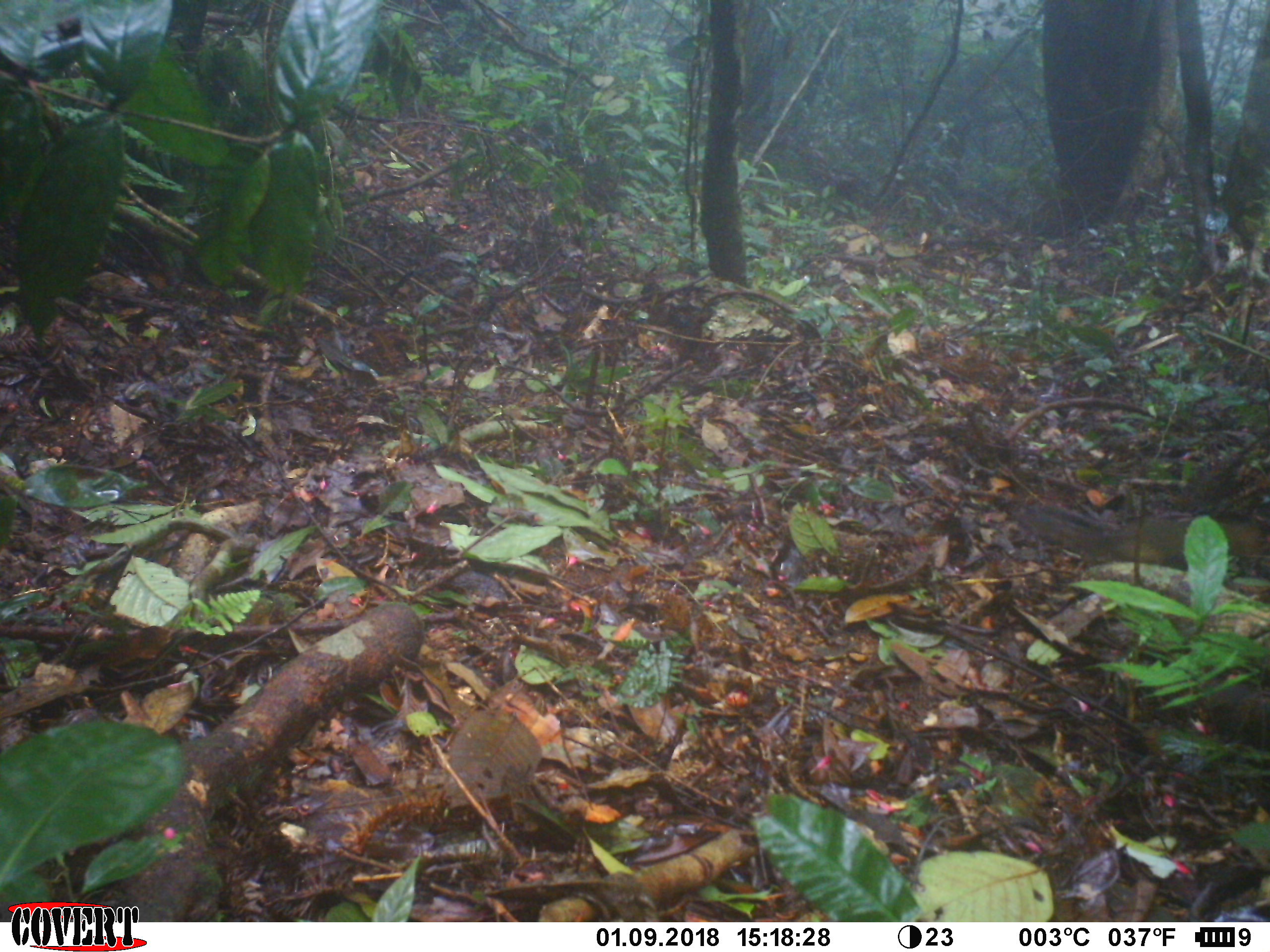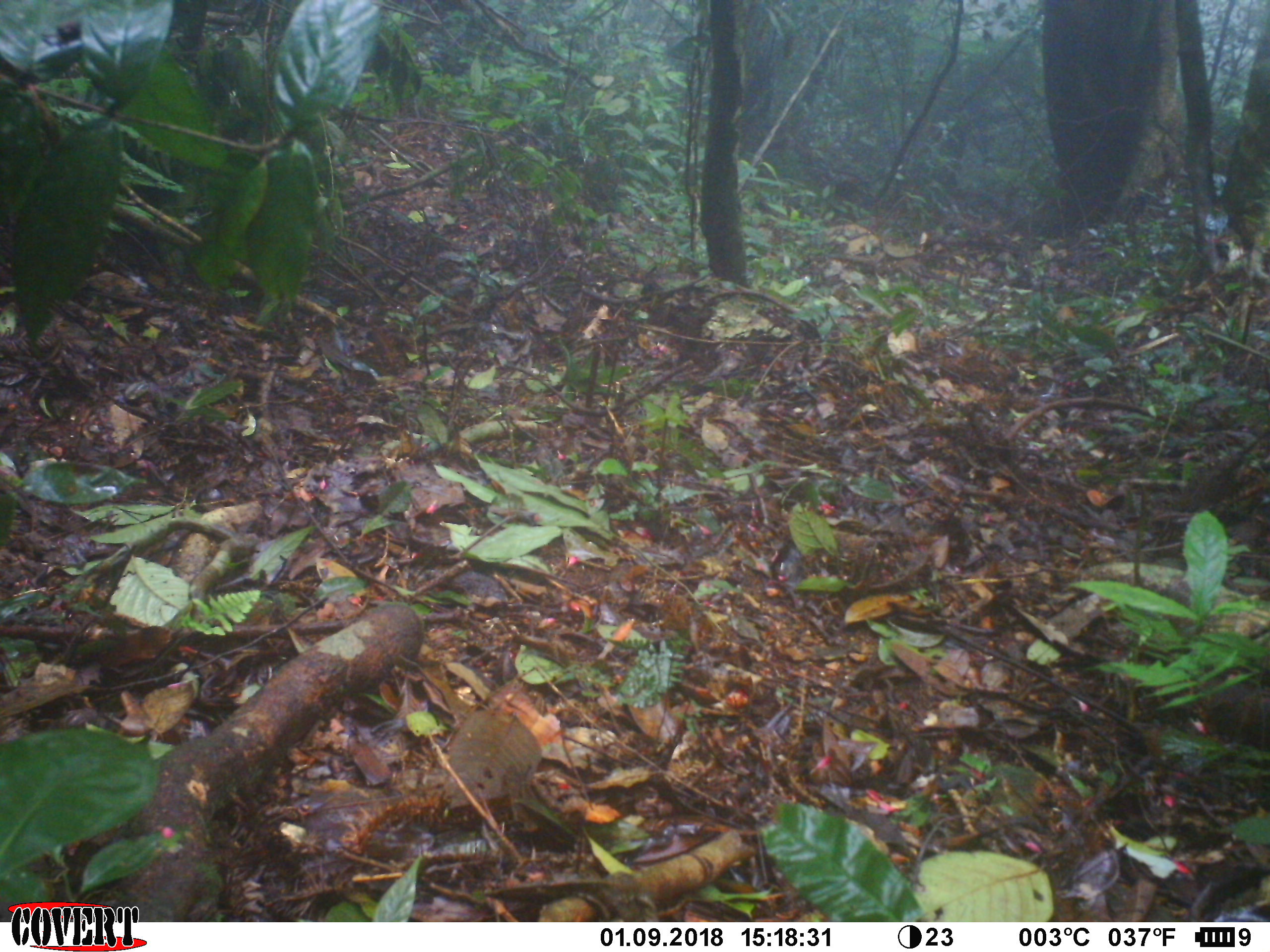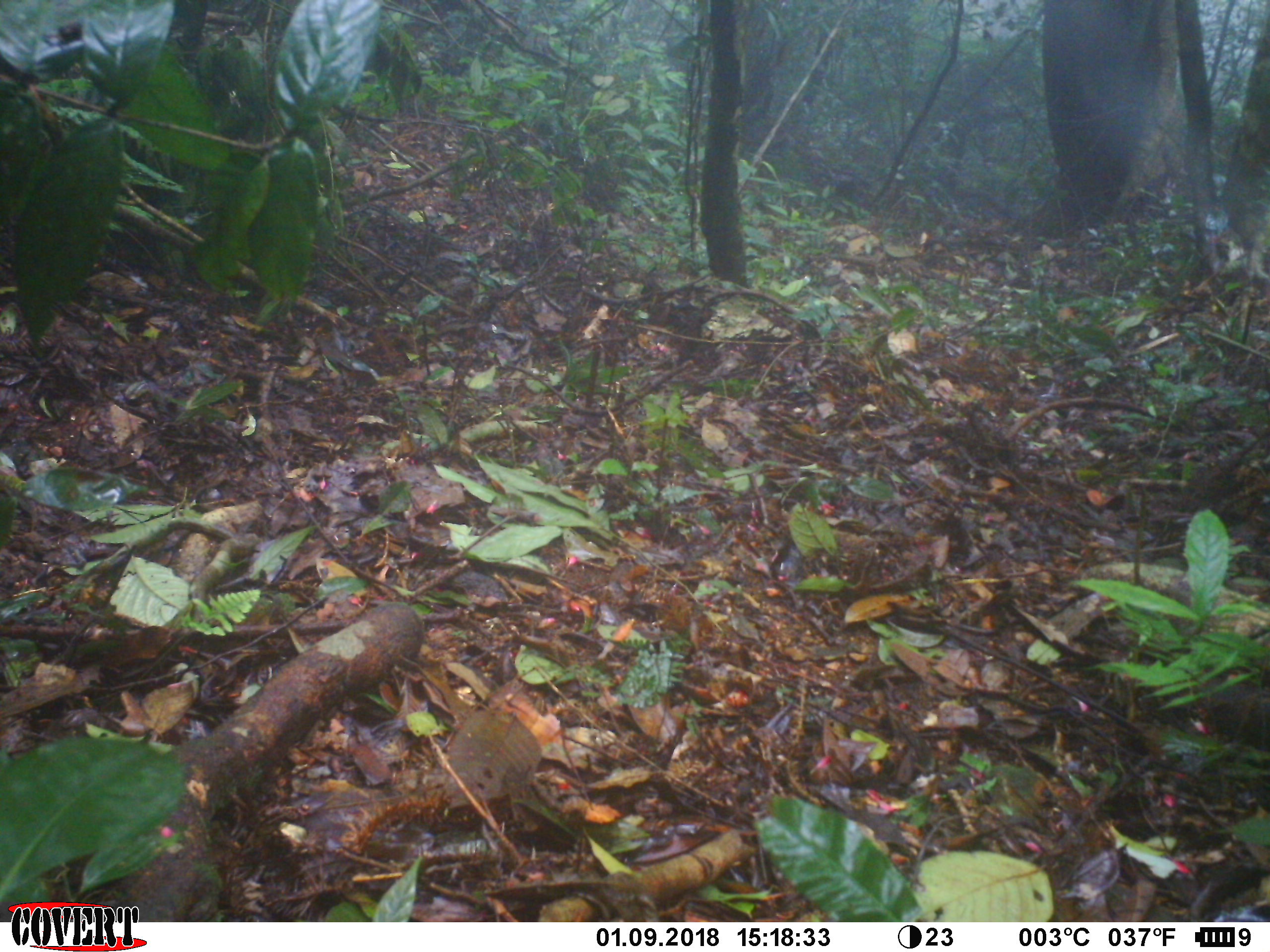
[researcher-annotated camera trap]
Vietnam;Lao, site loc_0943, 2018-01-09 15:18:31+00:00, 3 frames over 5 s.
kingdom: Animalia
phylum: Chordata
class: Mammalia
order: Rodentia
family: Sciuridae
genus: Sciurus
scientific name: Sciurus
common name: squirrel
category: unidentified squirrel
Unidentified squirrel (squirrel) (Sciurus). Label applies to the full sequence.